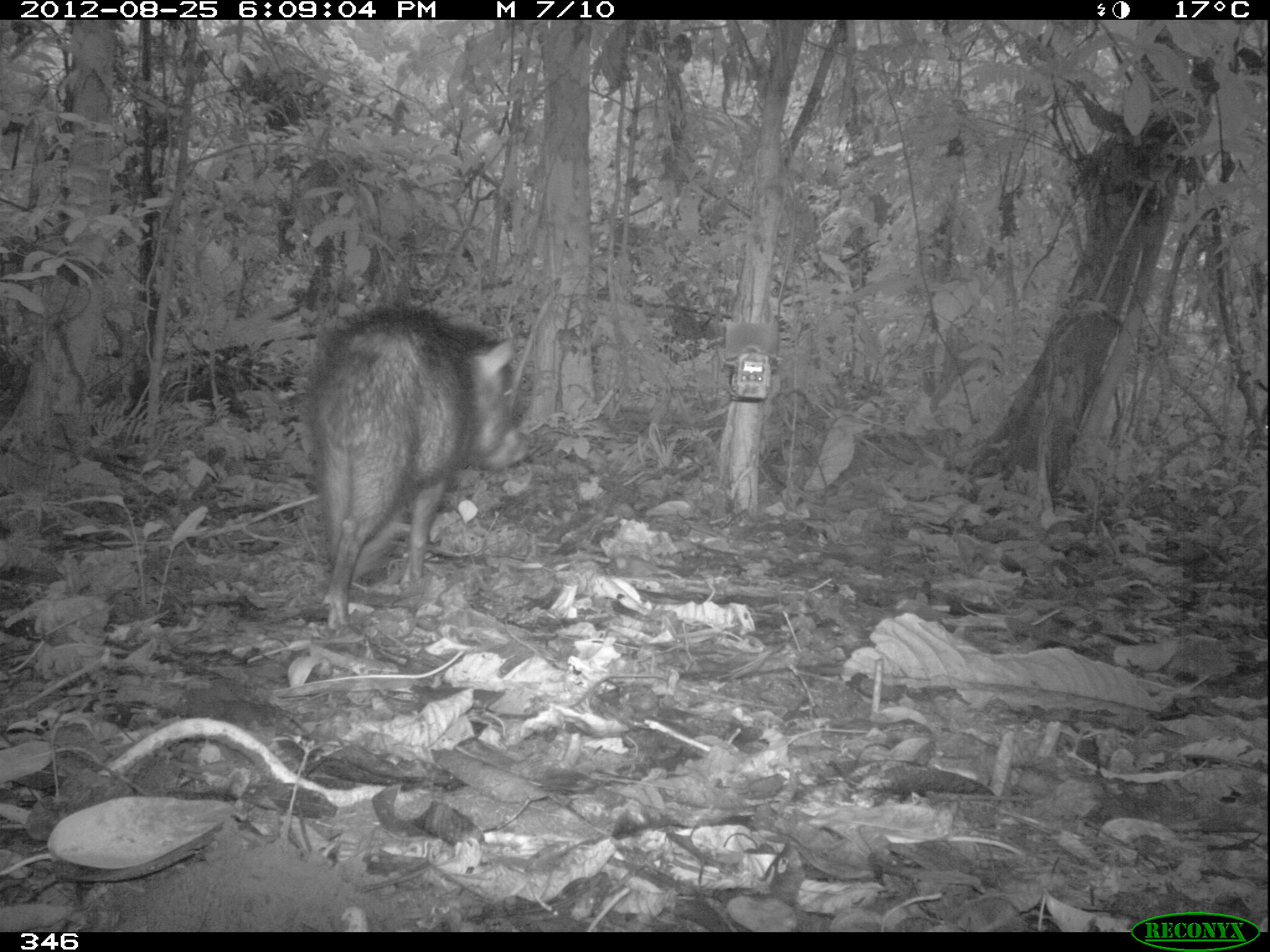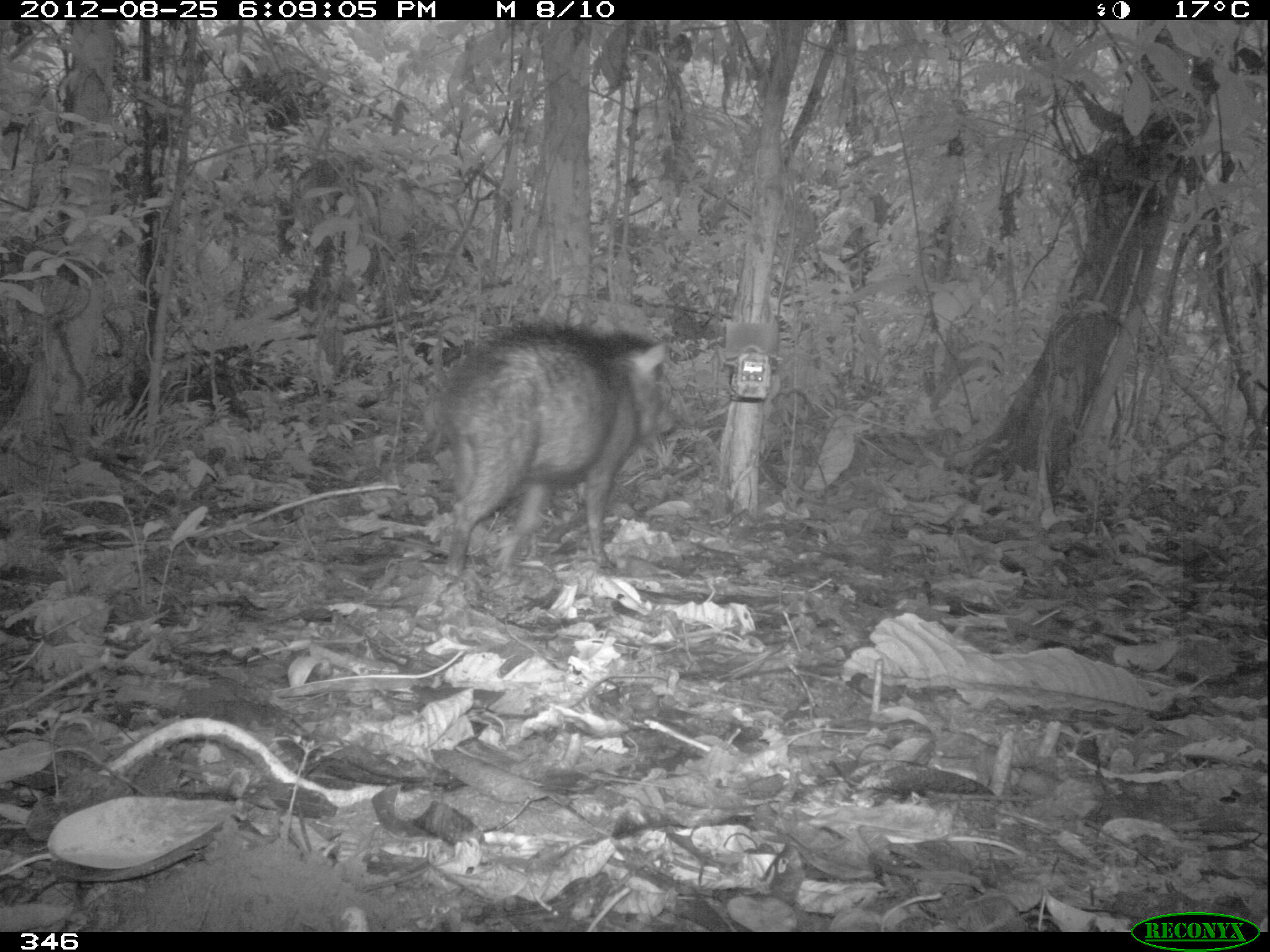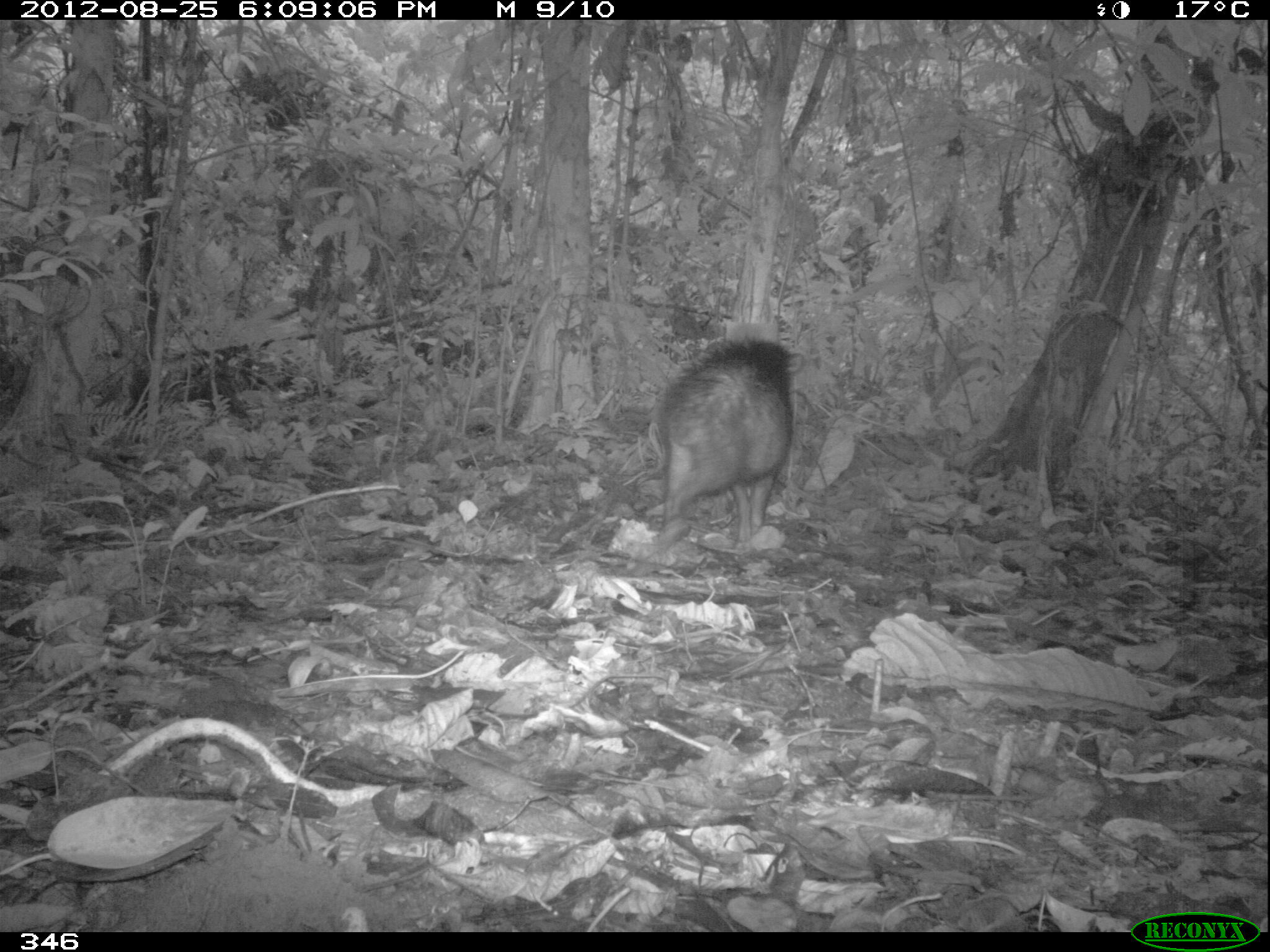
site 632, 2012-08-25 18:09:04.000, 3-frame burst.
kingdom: Animalia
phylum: Chordata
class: Mammalia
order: Artiodactyla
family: Tayassuidae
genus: Tayassu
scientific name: Tayassu pecari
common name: white-lipped peccary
Tayassu pecari (white-lipped peccary).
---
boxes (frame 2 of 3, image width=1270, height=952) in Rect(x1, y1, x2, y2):
tayassu pecari: Rect(434, 325, 674, 578)